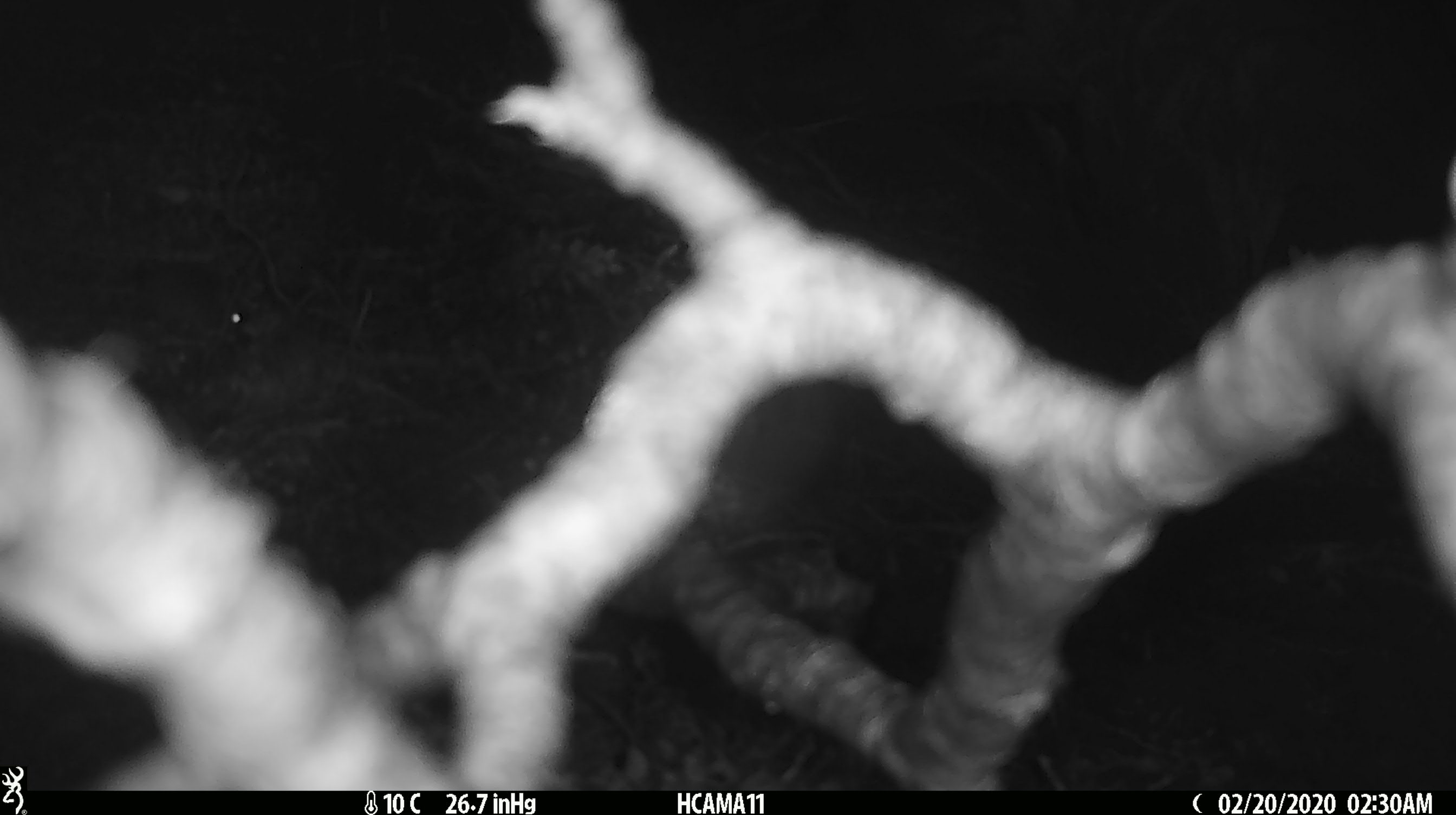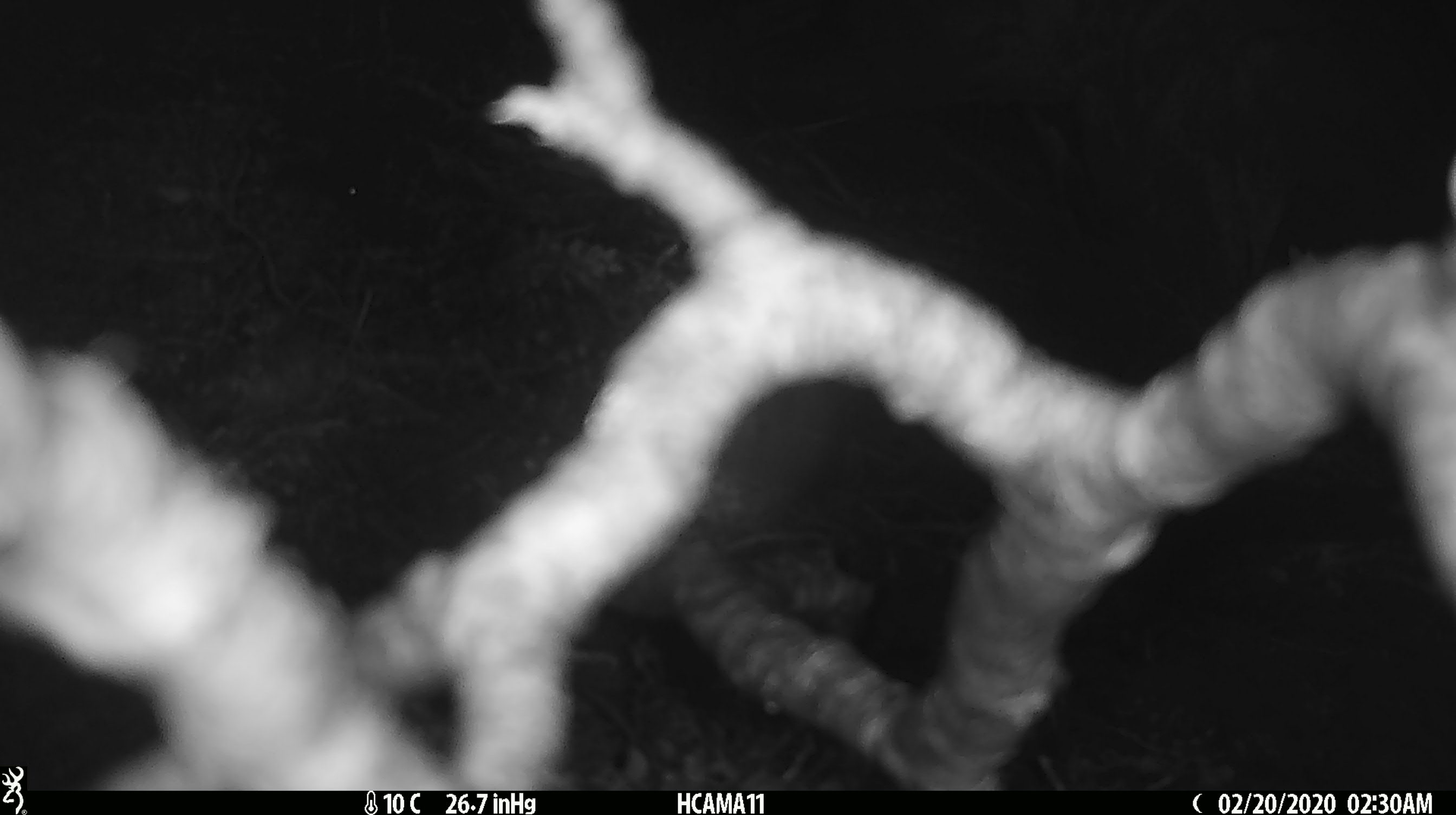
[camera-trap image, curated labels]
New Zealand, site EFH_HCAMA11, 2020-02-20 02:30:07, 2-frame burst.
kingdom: Animalia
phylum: Chordata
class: Mammalia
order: Rodentia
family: Muridae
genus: Mus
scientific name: Mus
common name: mouse